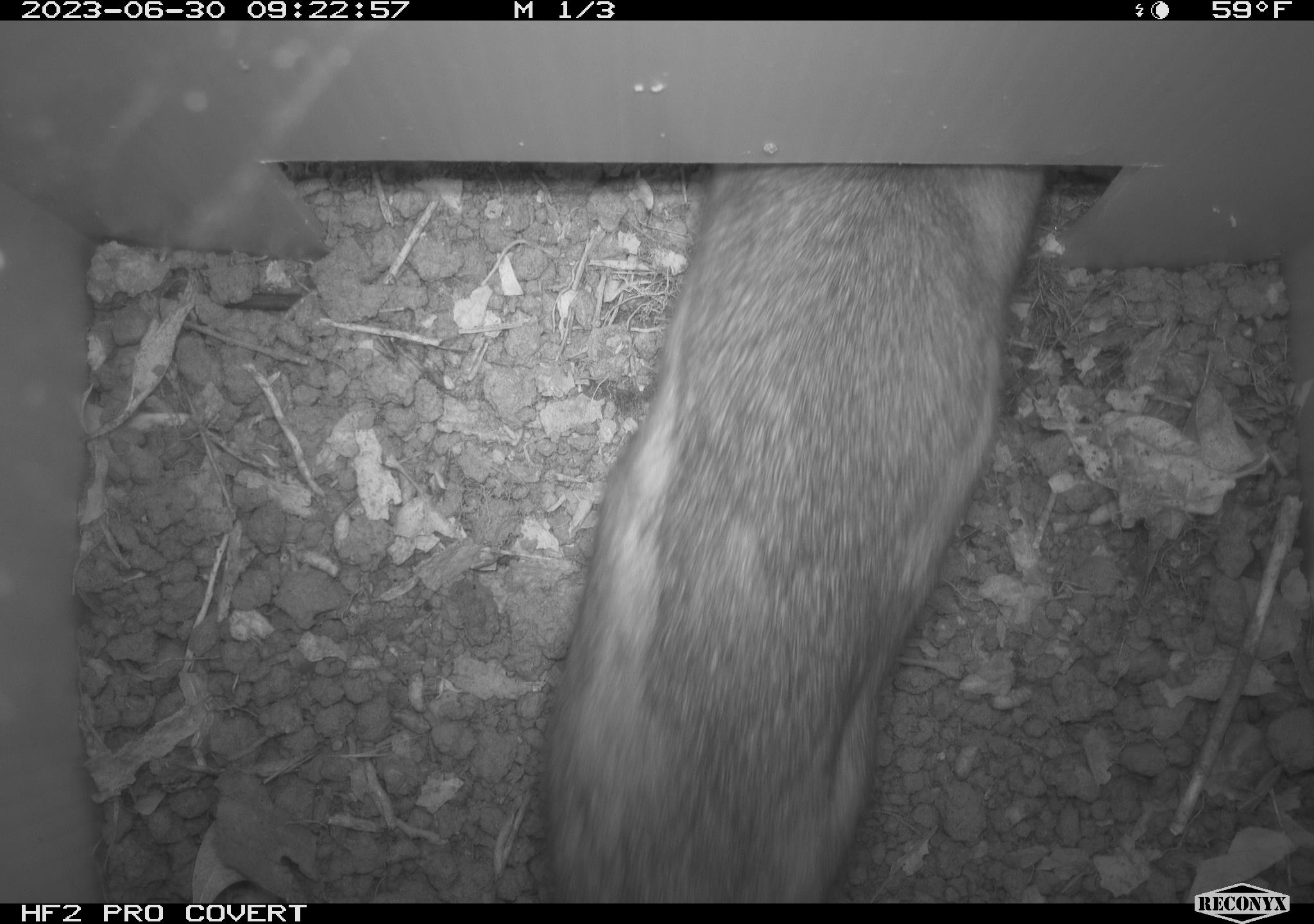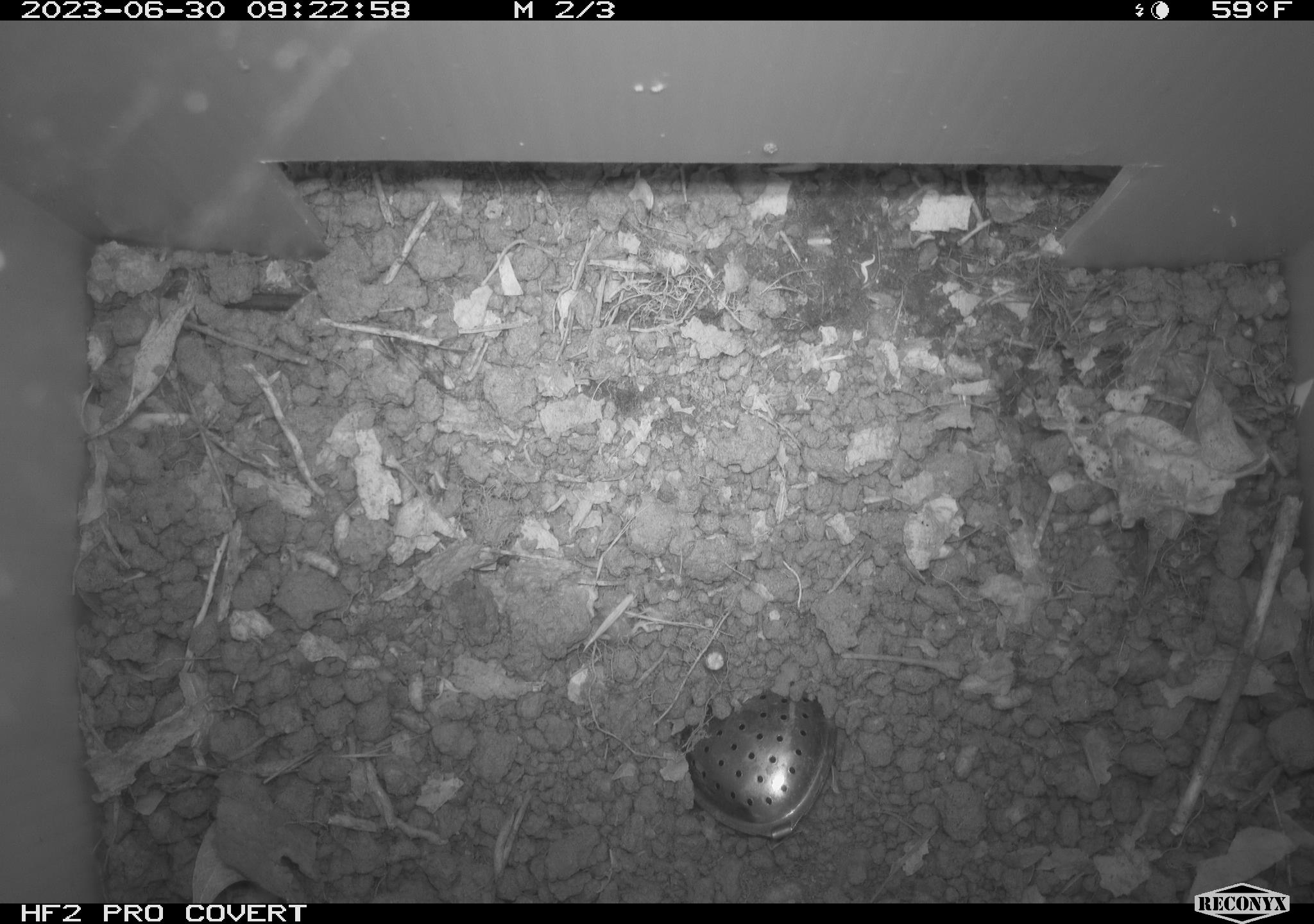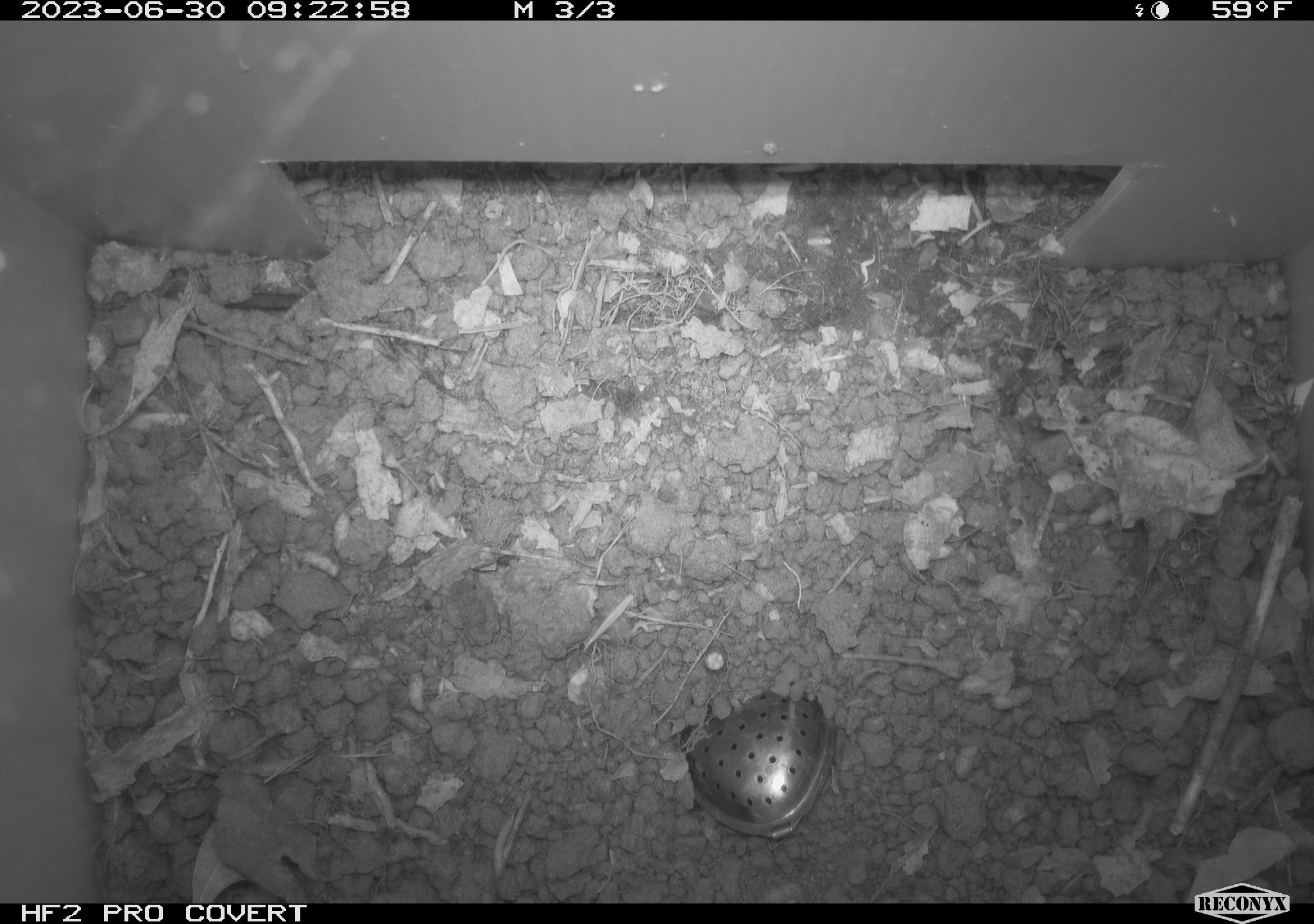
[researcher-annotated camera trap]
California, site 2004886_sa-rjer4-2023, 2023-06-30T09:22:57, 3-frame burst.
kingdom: Animalia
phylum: Chordata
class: Mammalia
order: Rodentia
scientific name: Rodentia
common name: rodent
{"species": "rodent (Rodentia)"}